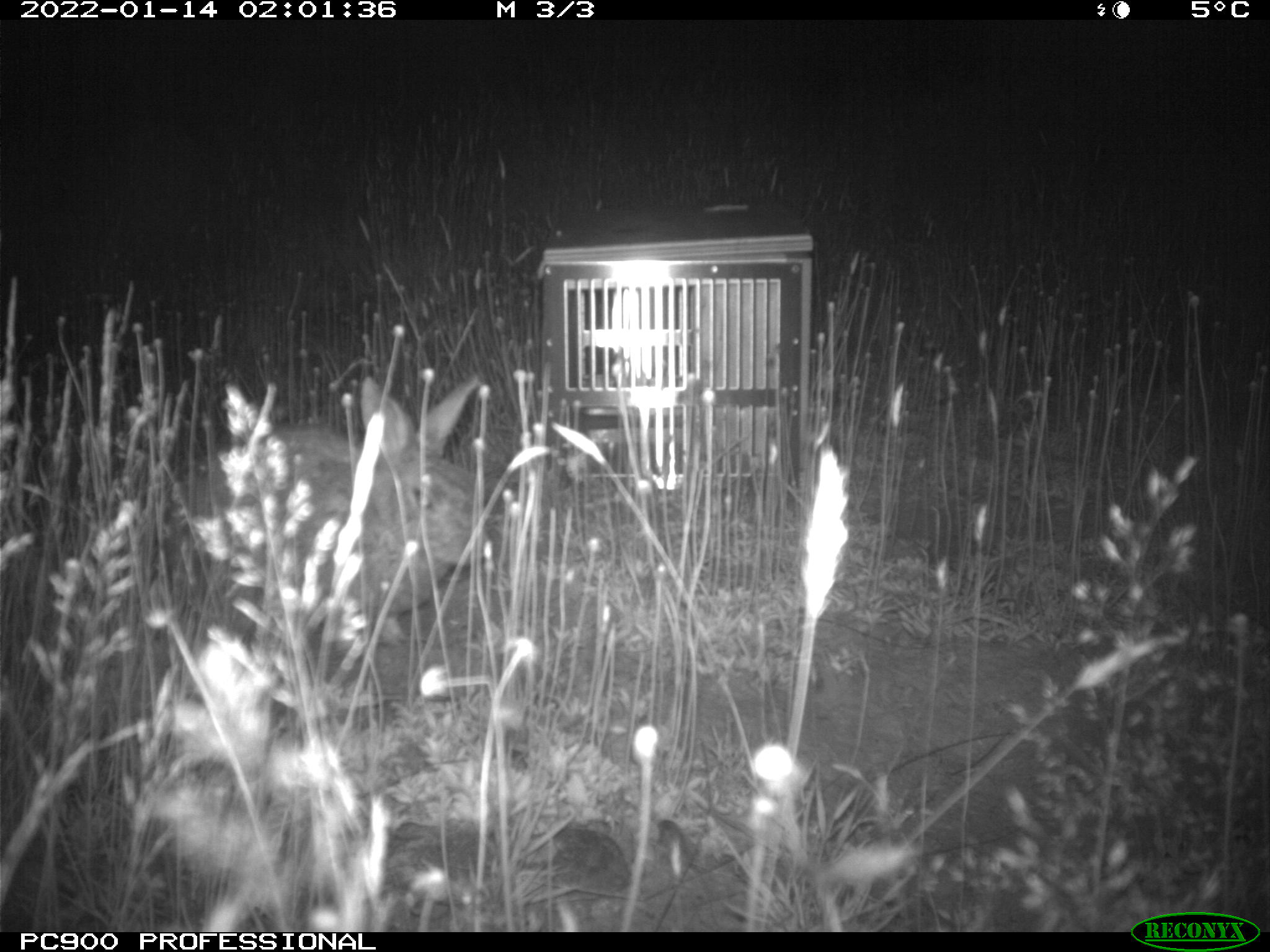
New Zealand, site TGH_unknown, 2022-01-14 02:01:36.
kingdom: Animalia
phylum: Chordata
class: Mammalia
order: Lagomorpha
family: Leporidae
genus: Oryctolagus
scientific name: Oryctolagus cuniculus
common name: european rabbit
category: rabbit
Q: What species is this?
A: Rabbit (european rabbit) (Oryctolagus cuniculus).